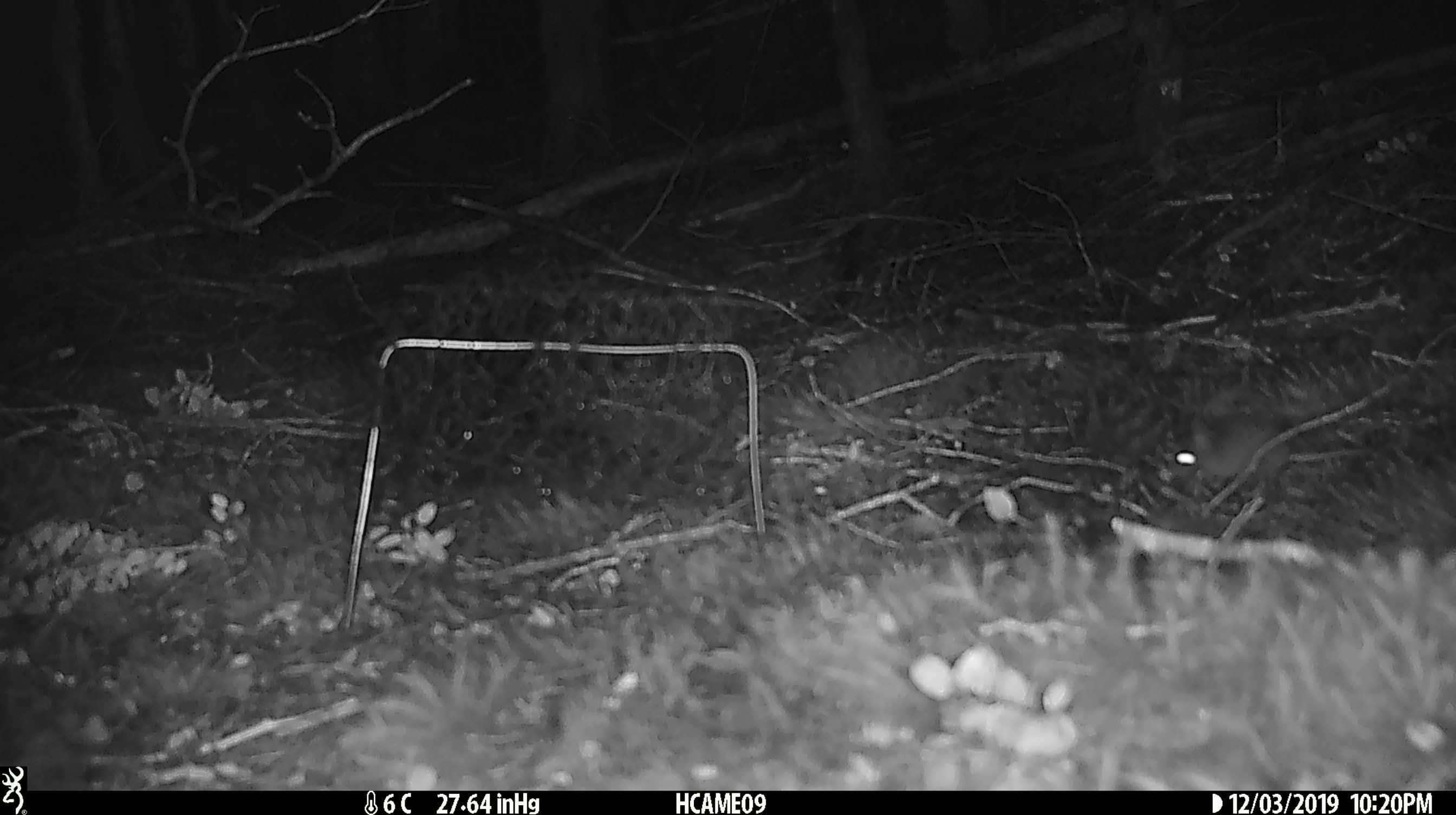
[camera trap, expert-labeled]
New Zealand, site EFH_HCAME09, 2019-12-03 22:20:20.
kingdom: Animalia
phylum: Chordata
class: Mammalia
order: Rodentia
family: Muridae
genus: Mus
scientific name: Mus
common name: mouse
Mouse (Mus).